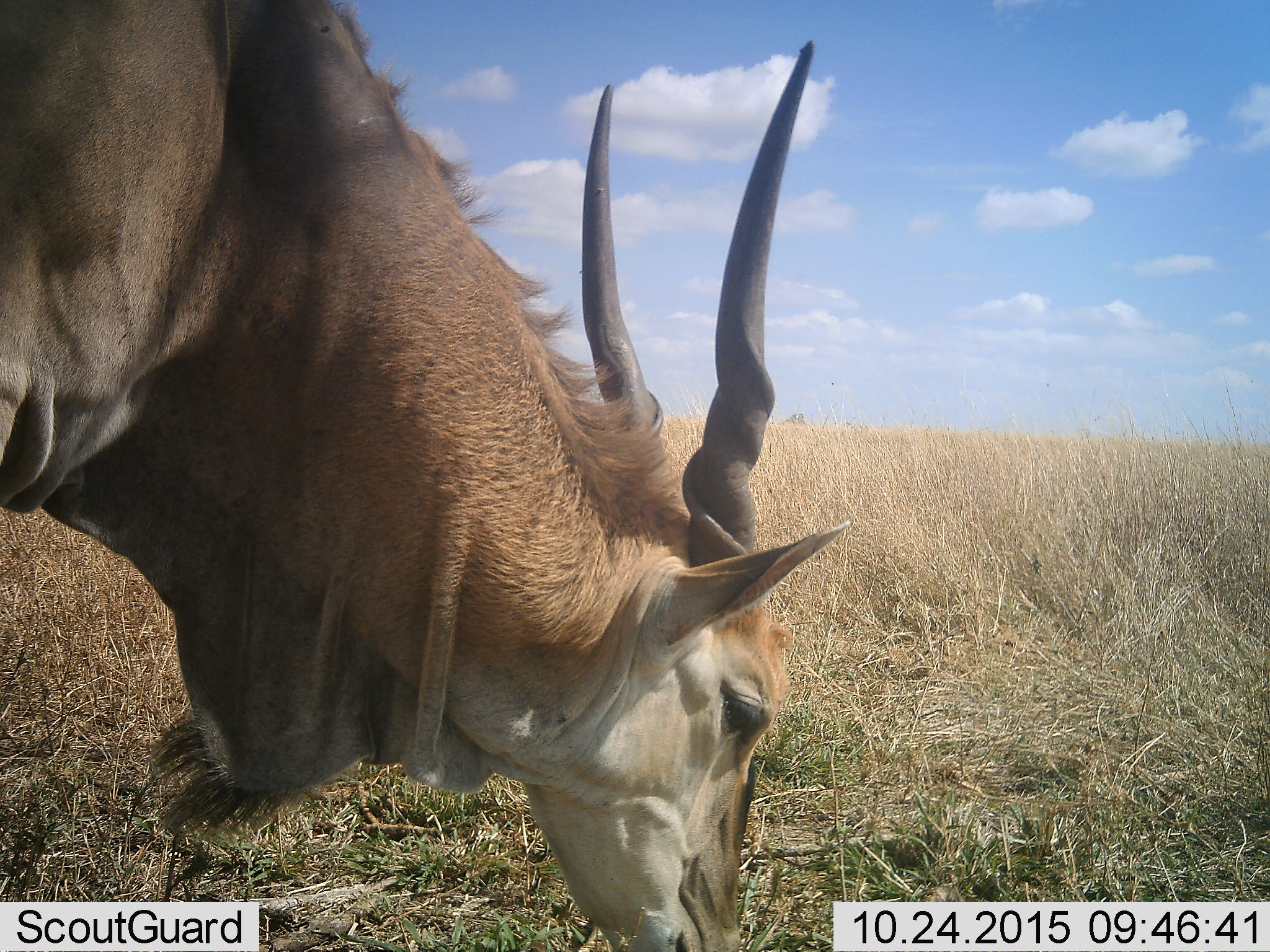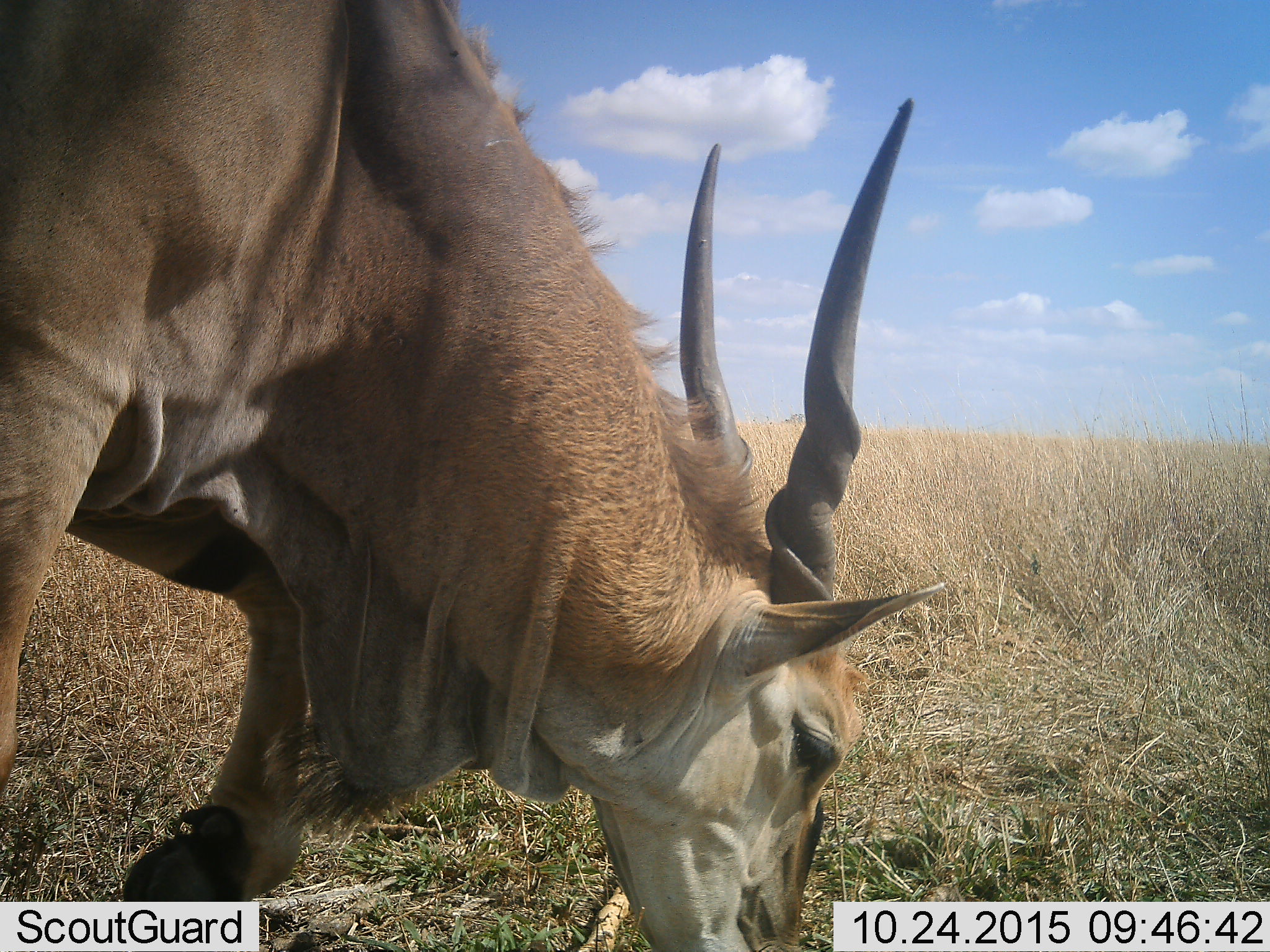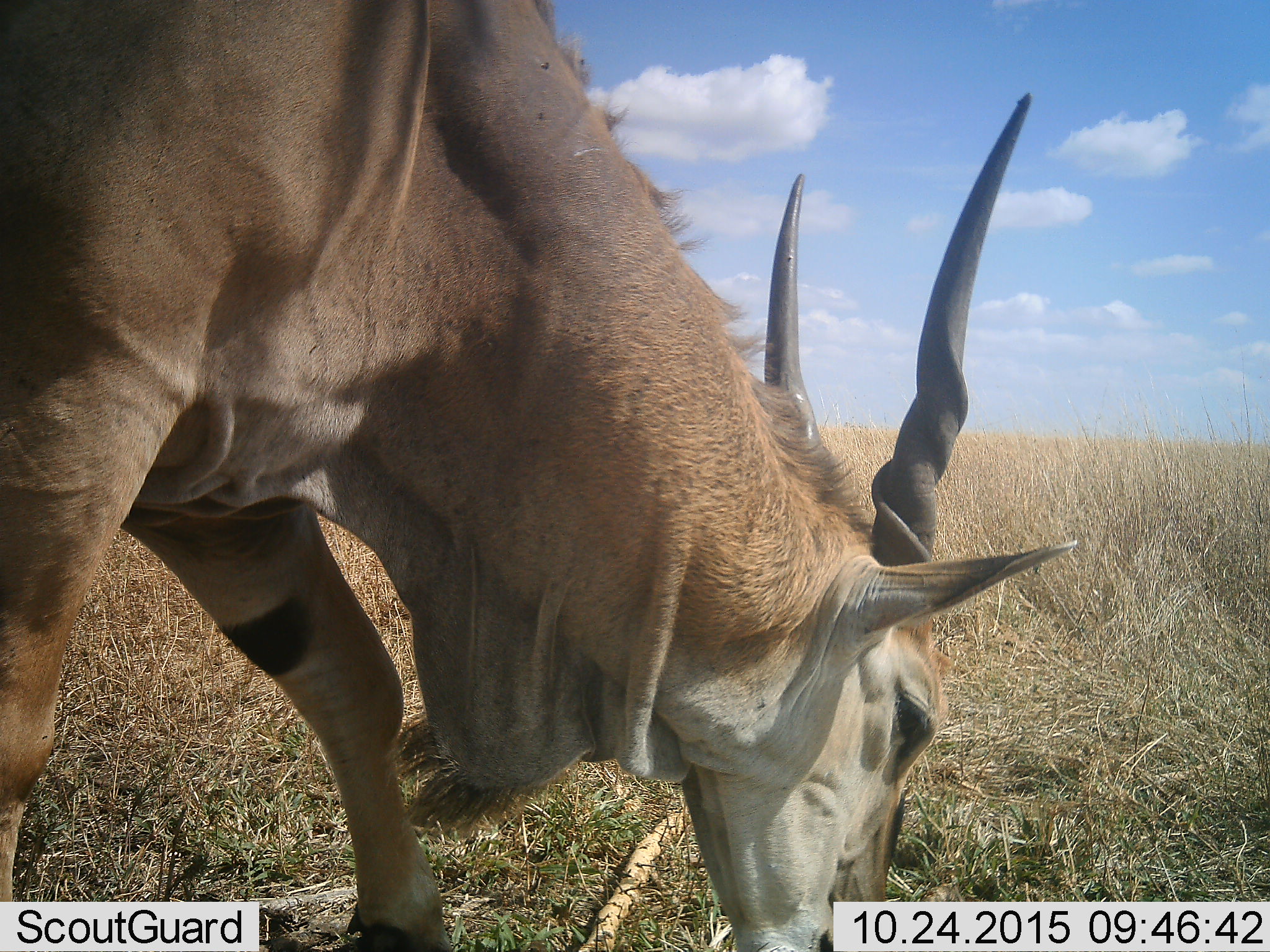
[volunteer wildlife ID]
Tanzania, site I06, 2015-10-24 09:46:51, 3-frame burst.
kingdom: Animalia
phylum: Chordata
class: Mammalia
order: Artiodactyla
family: Bovidae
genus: Tragelaphus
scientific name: Tragelaphus oryx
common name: eland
Eland (Tragelaphus oryx), count 1. Behavior (volunteer vote fractions): standing 20%, resting 0%, moving 20%, interacting 0%. Young present (vote fraction): 0%. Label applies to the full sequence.